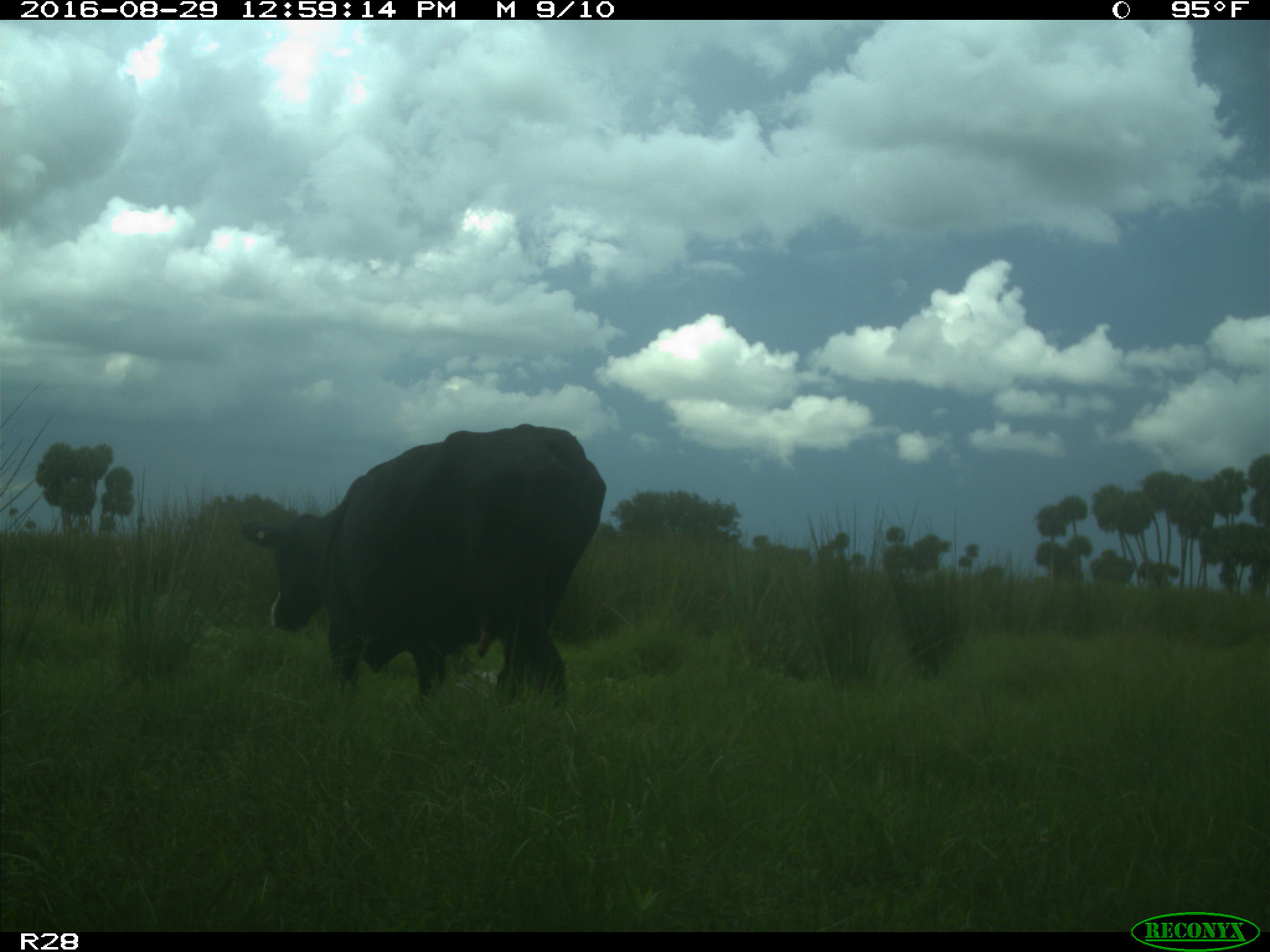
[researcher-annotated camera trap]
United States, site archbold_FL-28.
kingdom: Animalia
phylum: Chordata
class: Mammalia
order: Artiodactyla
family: Bovidae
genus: Bos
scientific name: Bos taurus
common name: domestic cow